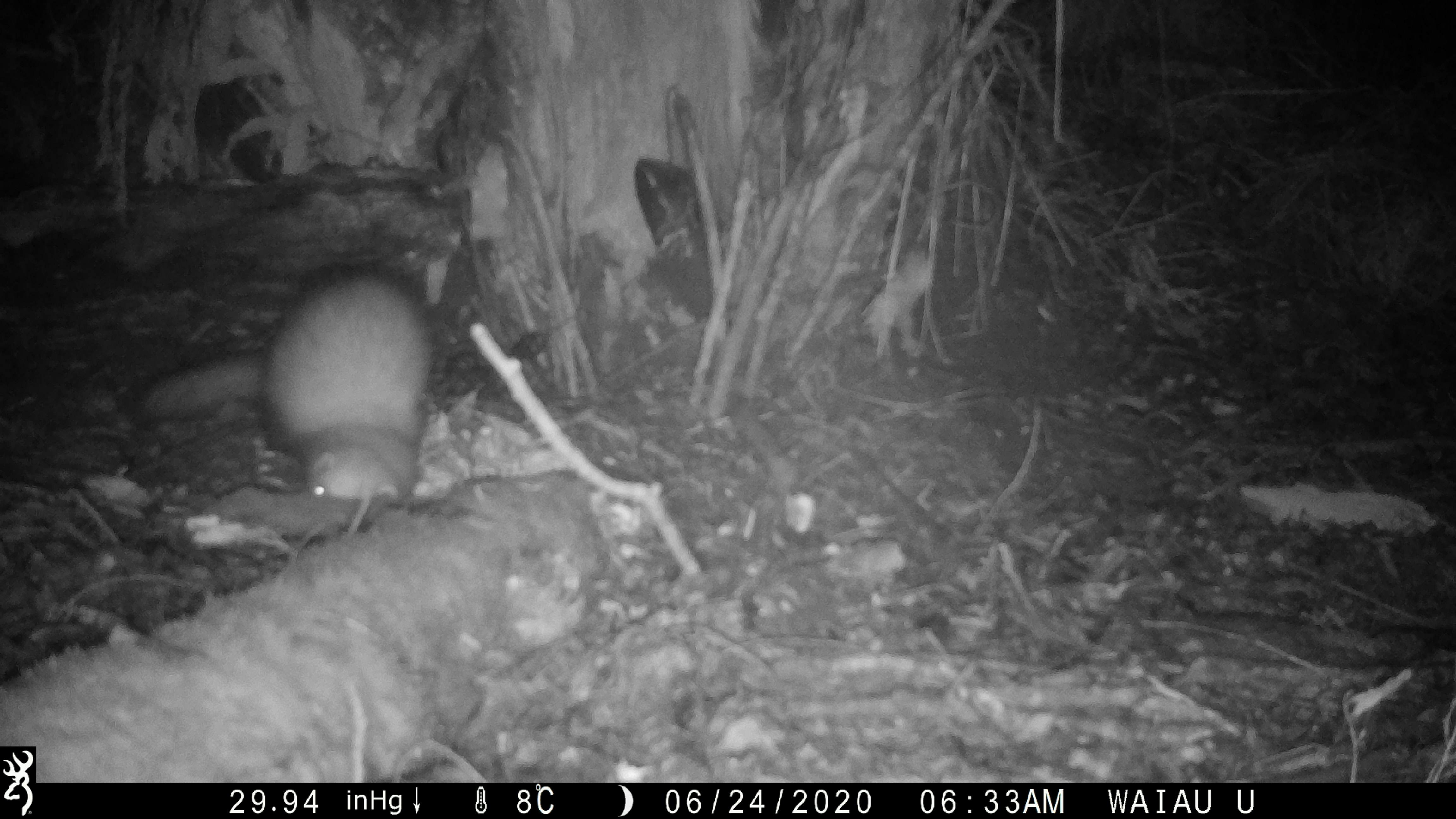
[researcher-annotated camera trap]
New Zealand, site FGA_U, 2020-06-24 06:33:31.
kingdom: Animalia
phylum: Chordata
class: Mammalia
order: Carnivora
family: Mustelidae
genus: Mustela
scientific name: Mustela furo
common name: ferret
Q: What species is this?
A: Ferret (Mustela furo).